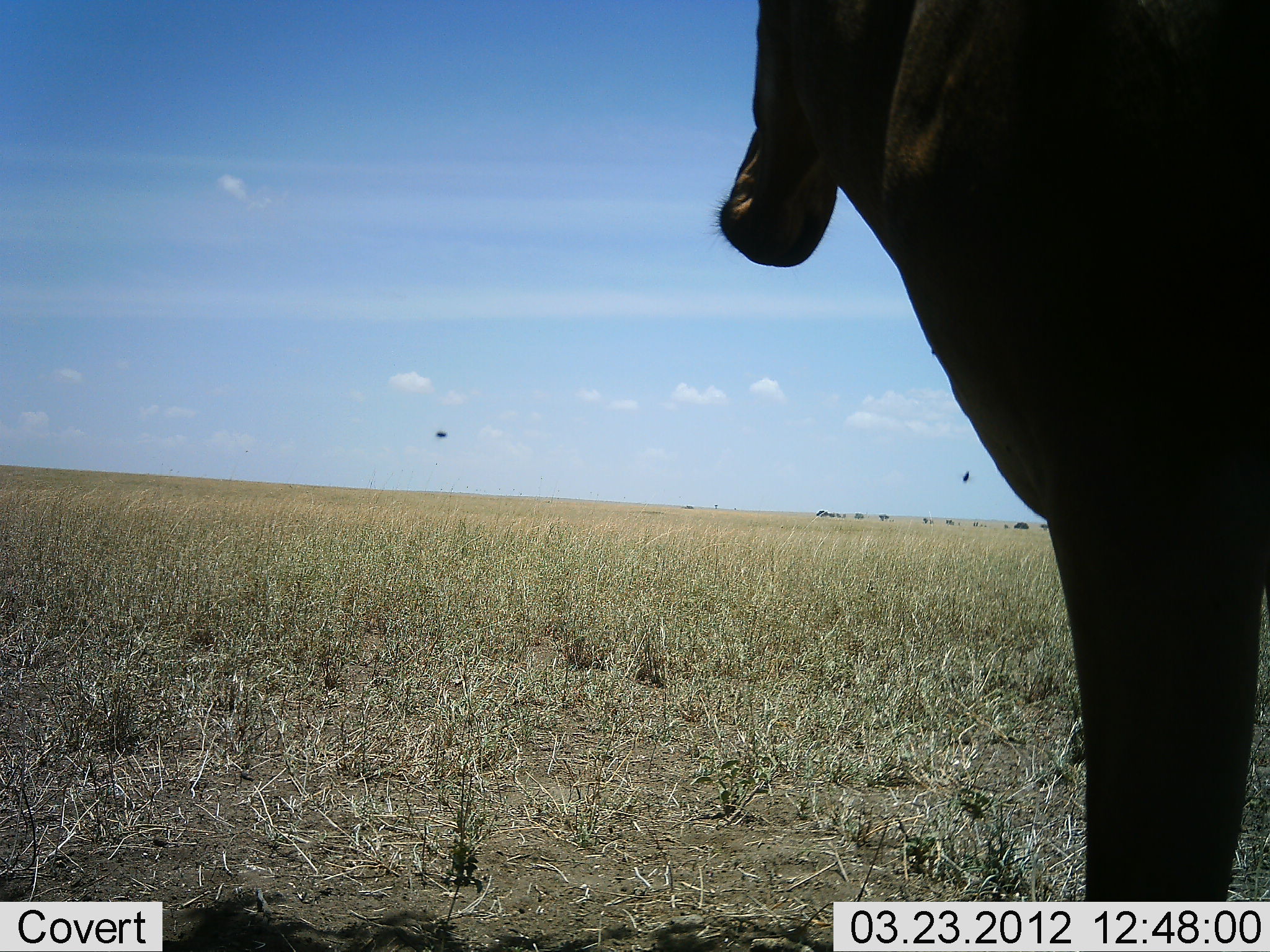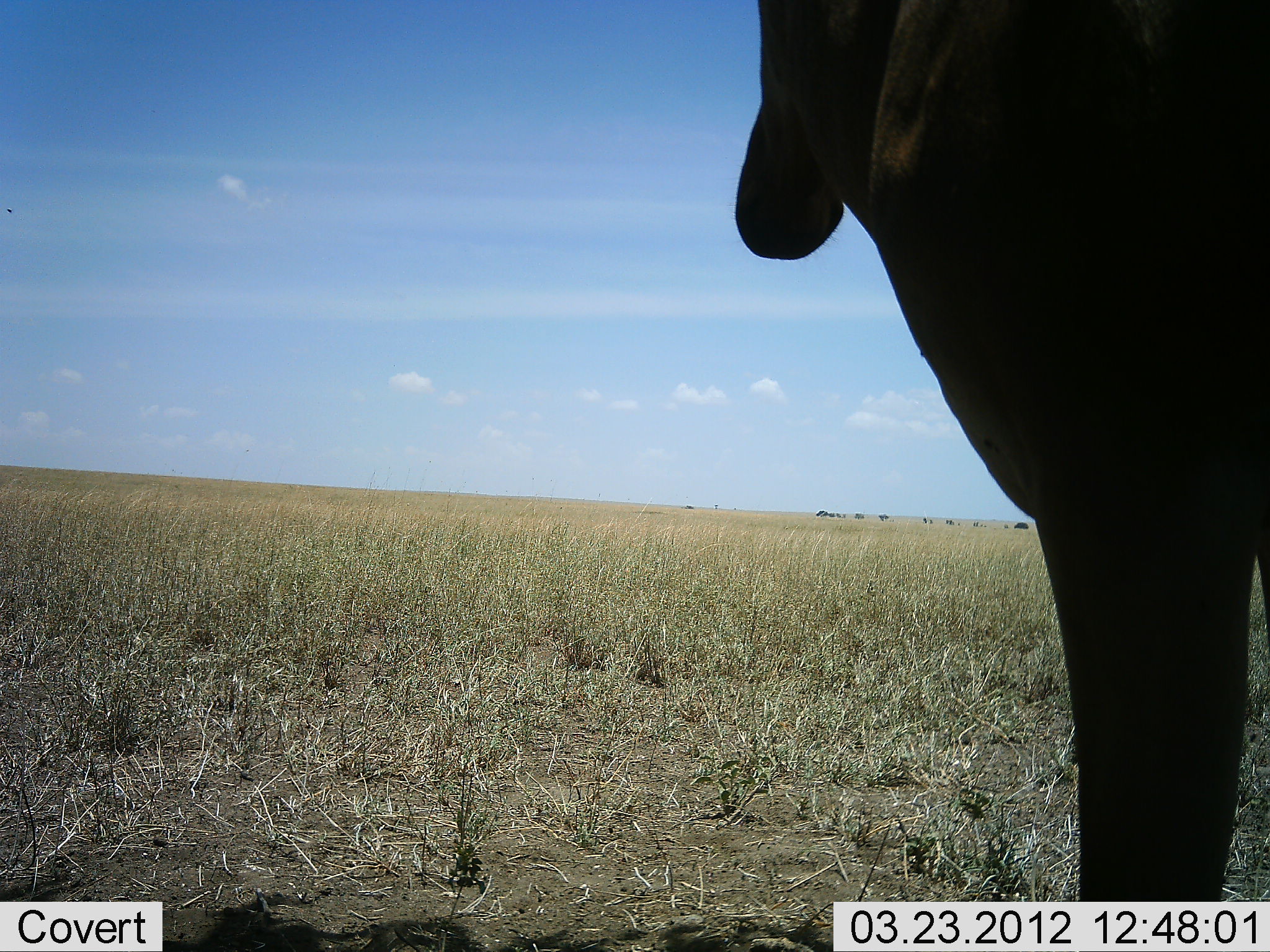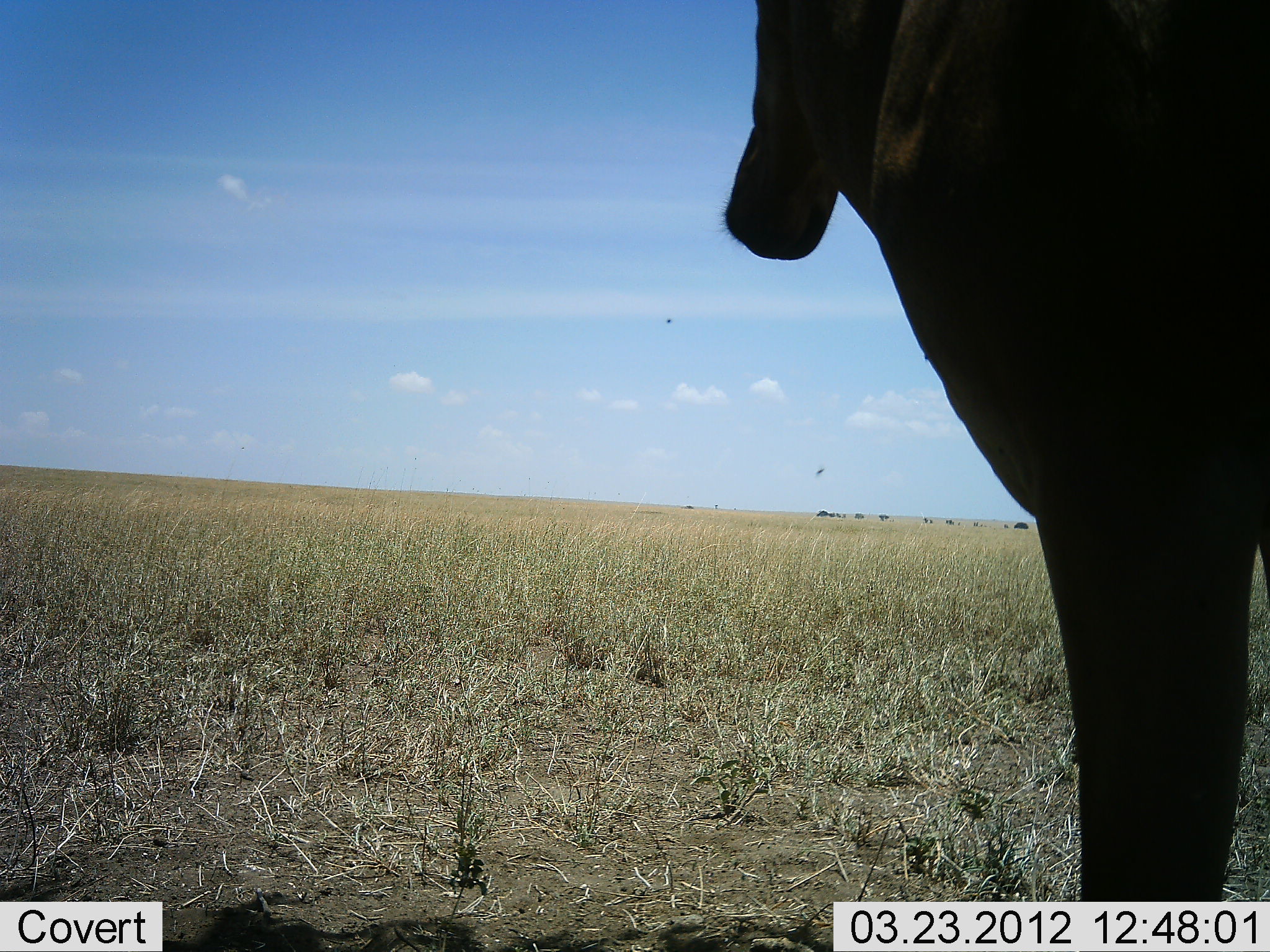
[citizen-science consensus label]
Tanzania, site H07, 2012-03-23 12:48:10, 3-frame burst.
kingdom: Animalia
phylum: Chordata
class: Mammalia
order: Artiodactyla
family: Bovidae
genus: Alcelaphus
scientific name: Alcelaphus buselaphus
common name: hartebeest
Hartebeest (Alcelaphus buselaphus), count 1. Behavior (volunteer vote fractions): standing 89%, resting 0%, moving 0%, interacting 0%. Young present (vote fraction): 0%. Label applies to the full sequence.